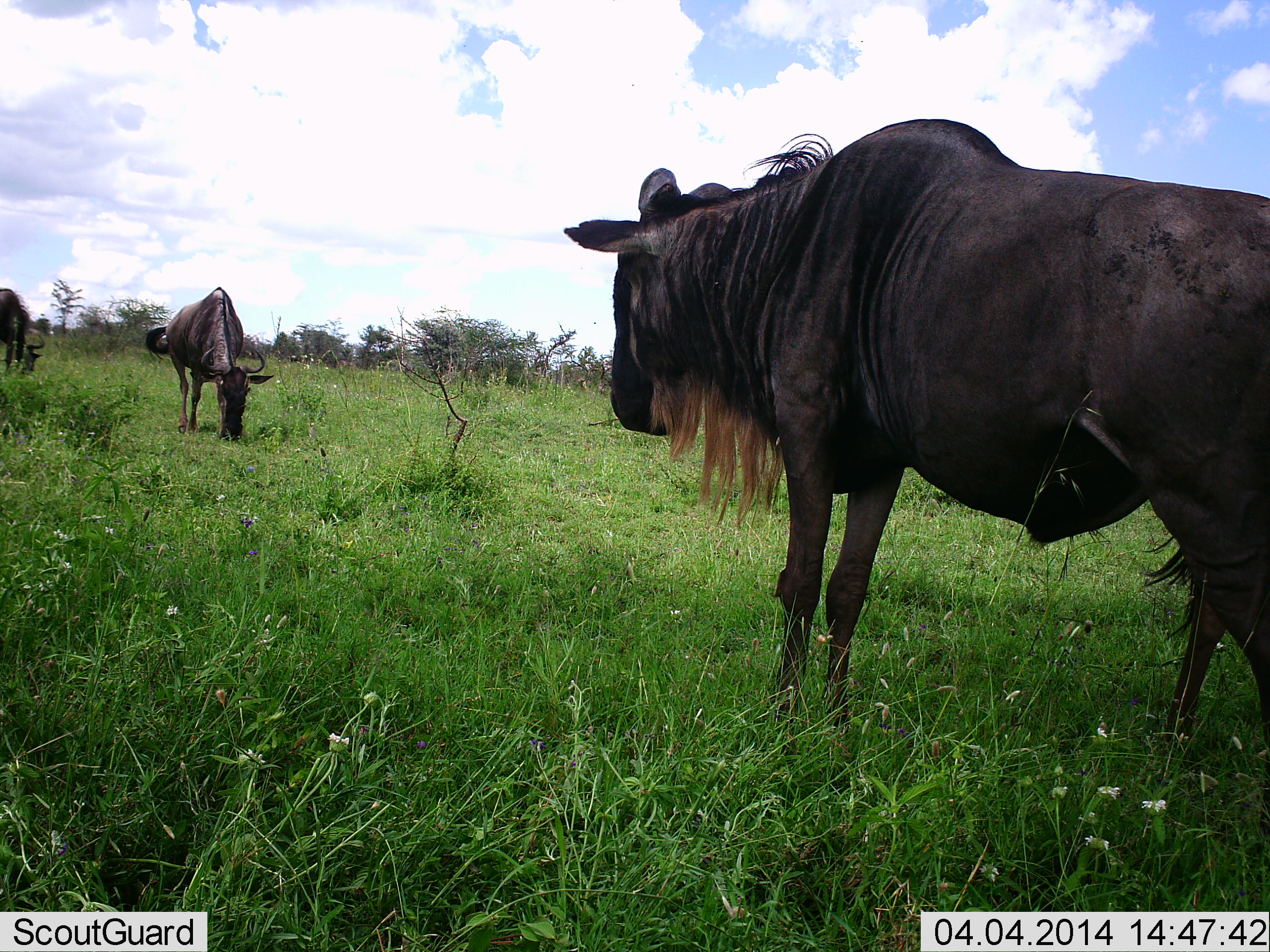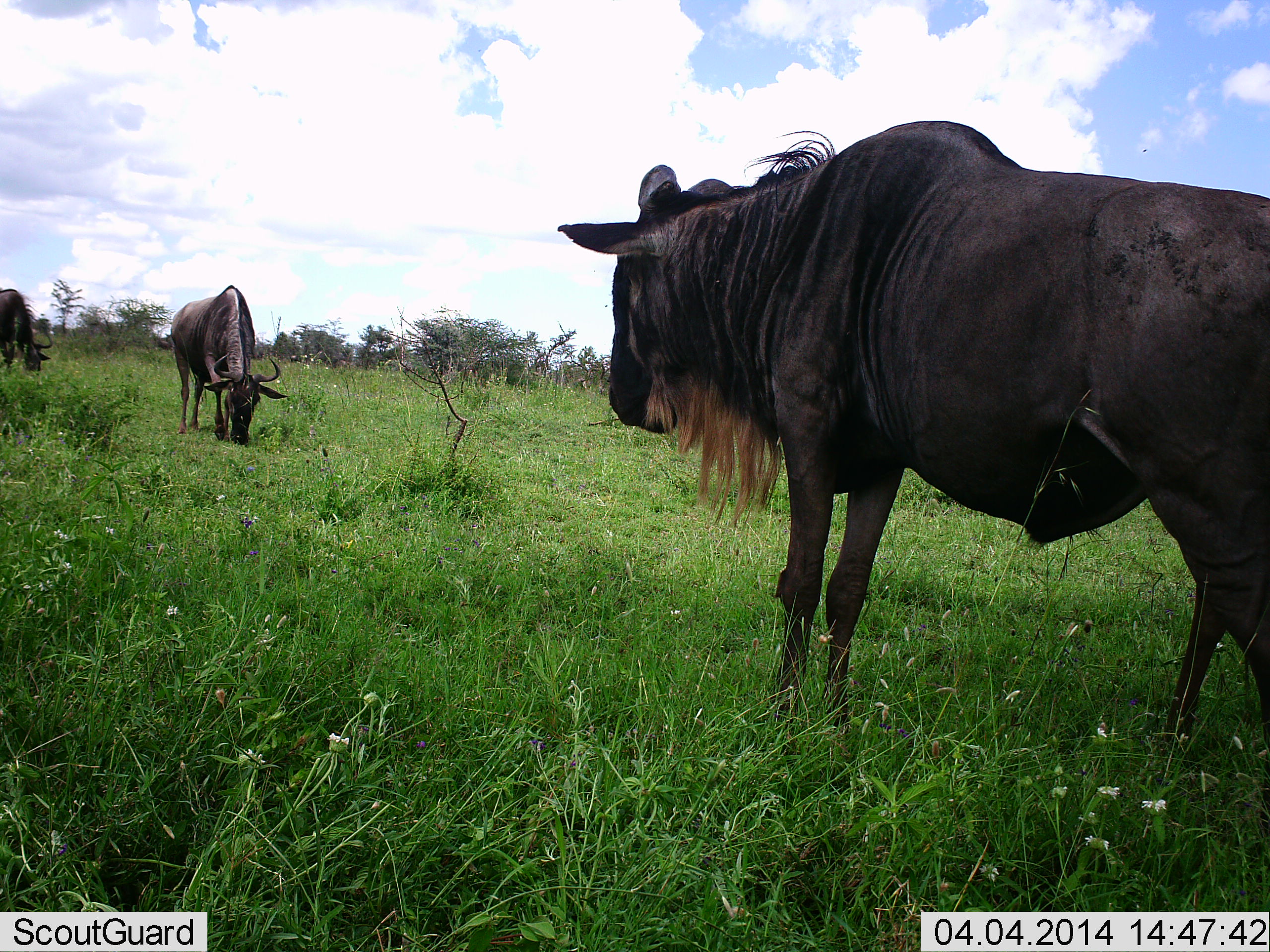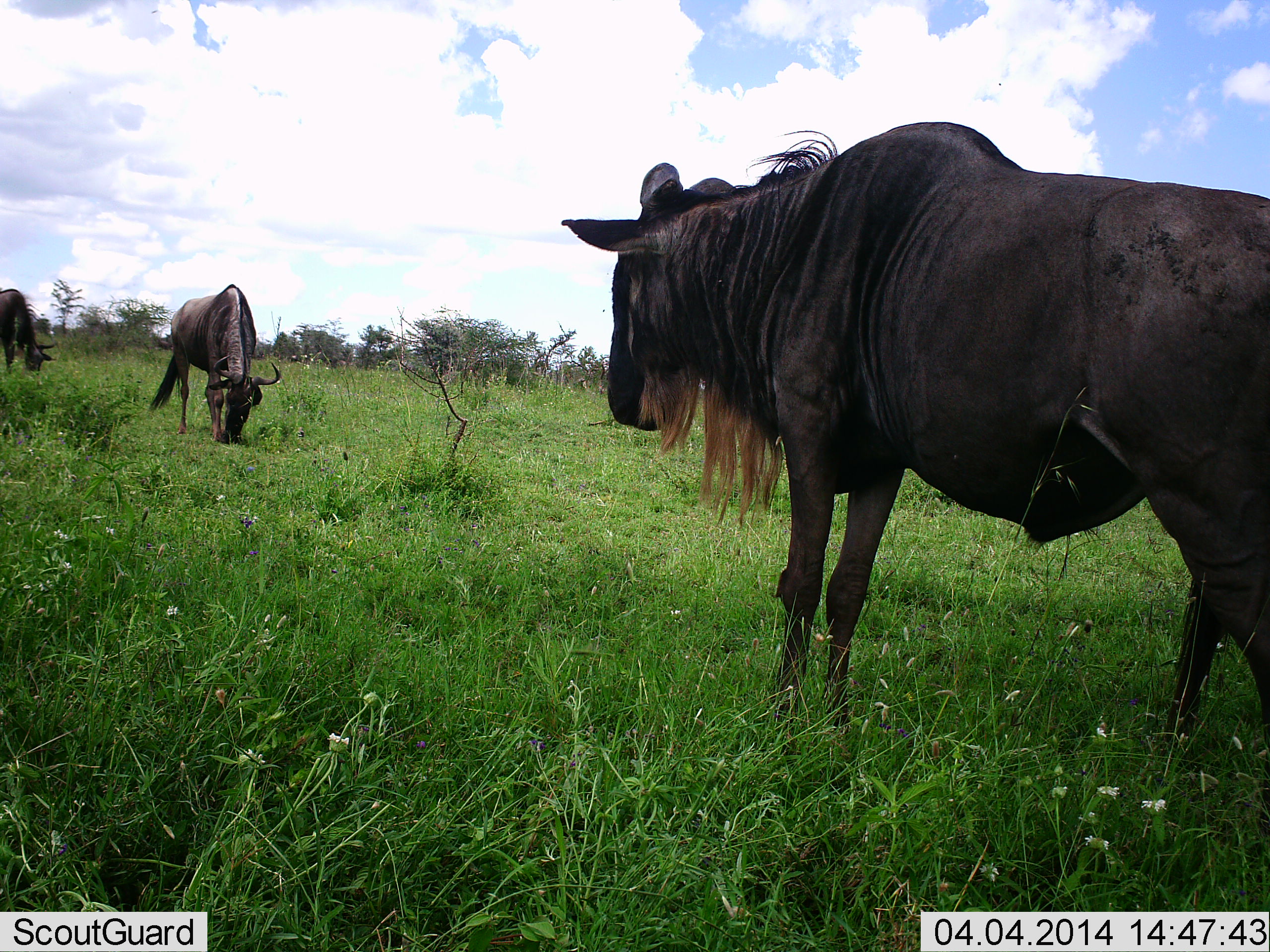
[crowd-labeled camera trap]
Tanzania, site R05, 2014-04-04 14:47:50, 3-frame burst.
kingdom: Animalia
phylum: Chordata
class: Mammalia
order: Artiodactyla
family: Bovidae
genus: Connochaetes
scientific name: Connochaetes taurinus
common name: blue wildebeest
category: wildebeest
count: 3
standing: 70%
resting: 10%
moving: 0%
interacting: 0%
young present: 0%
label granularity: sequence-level